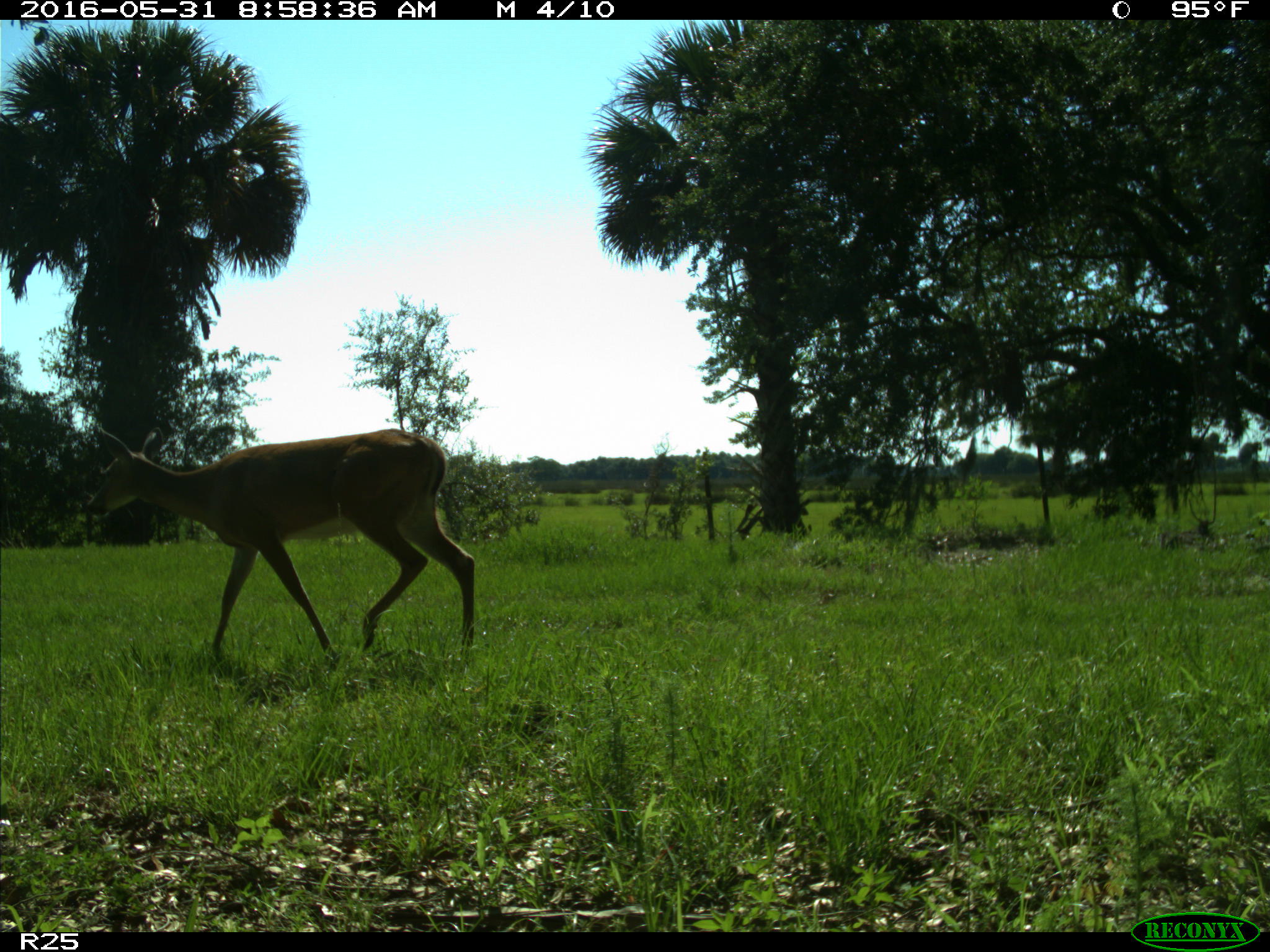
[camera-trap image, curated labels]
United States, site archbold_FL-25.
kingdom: Animalia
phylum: Chordata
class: Mammalia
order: Artiodactyla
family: Cervidae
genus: Odocoileus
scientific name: Odocoileus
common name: deer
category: unidentified deer